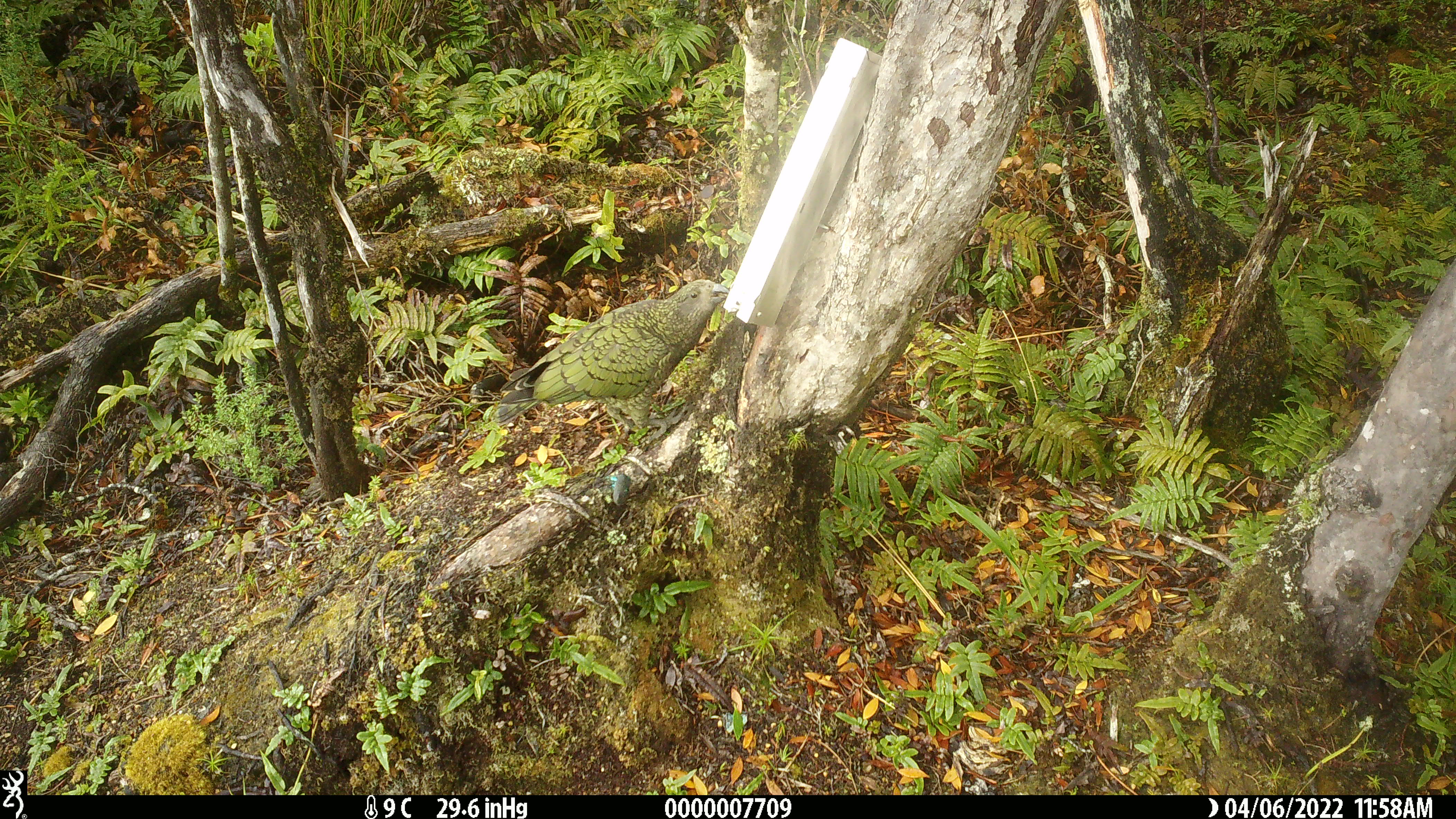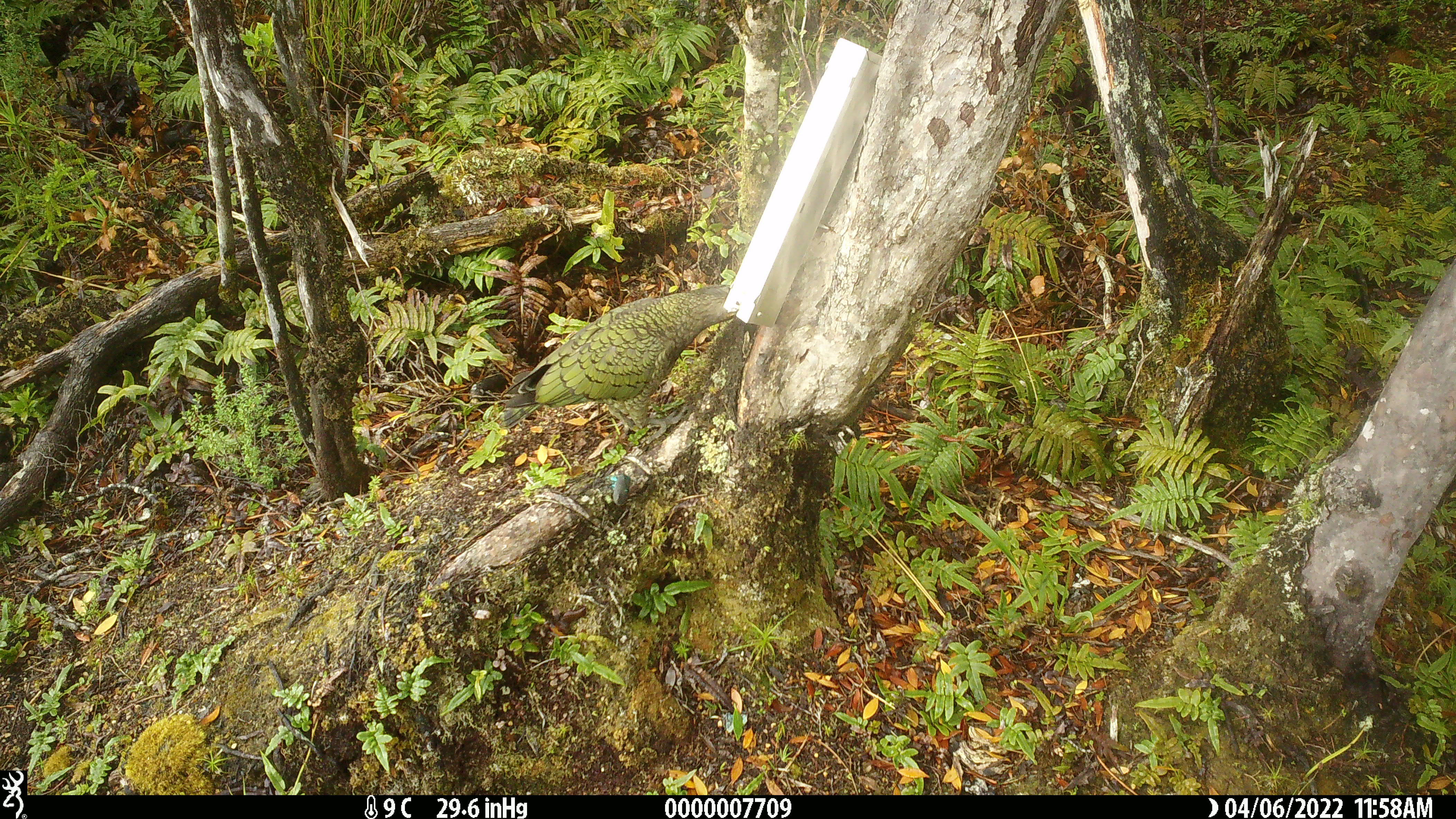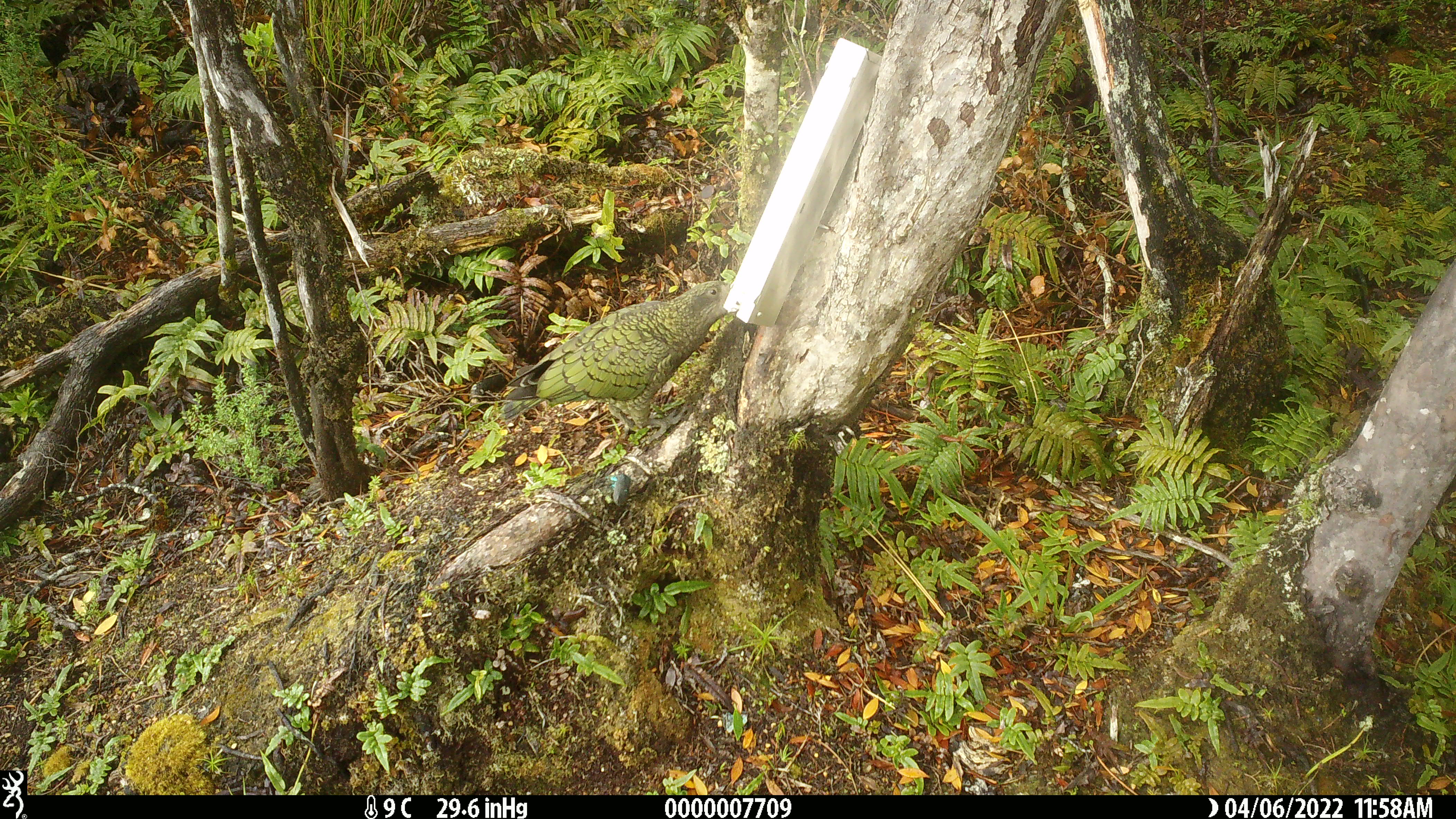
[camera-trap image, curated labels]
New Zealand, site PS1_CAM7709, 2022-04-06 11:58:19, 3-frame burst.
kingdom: Animalia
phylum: Chordata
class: Aves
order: Psittaciformes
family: Strigopidae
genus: Nestor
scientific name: Nestor notabilis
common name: kea